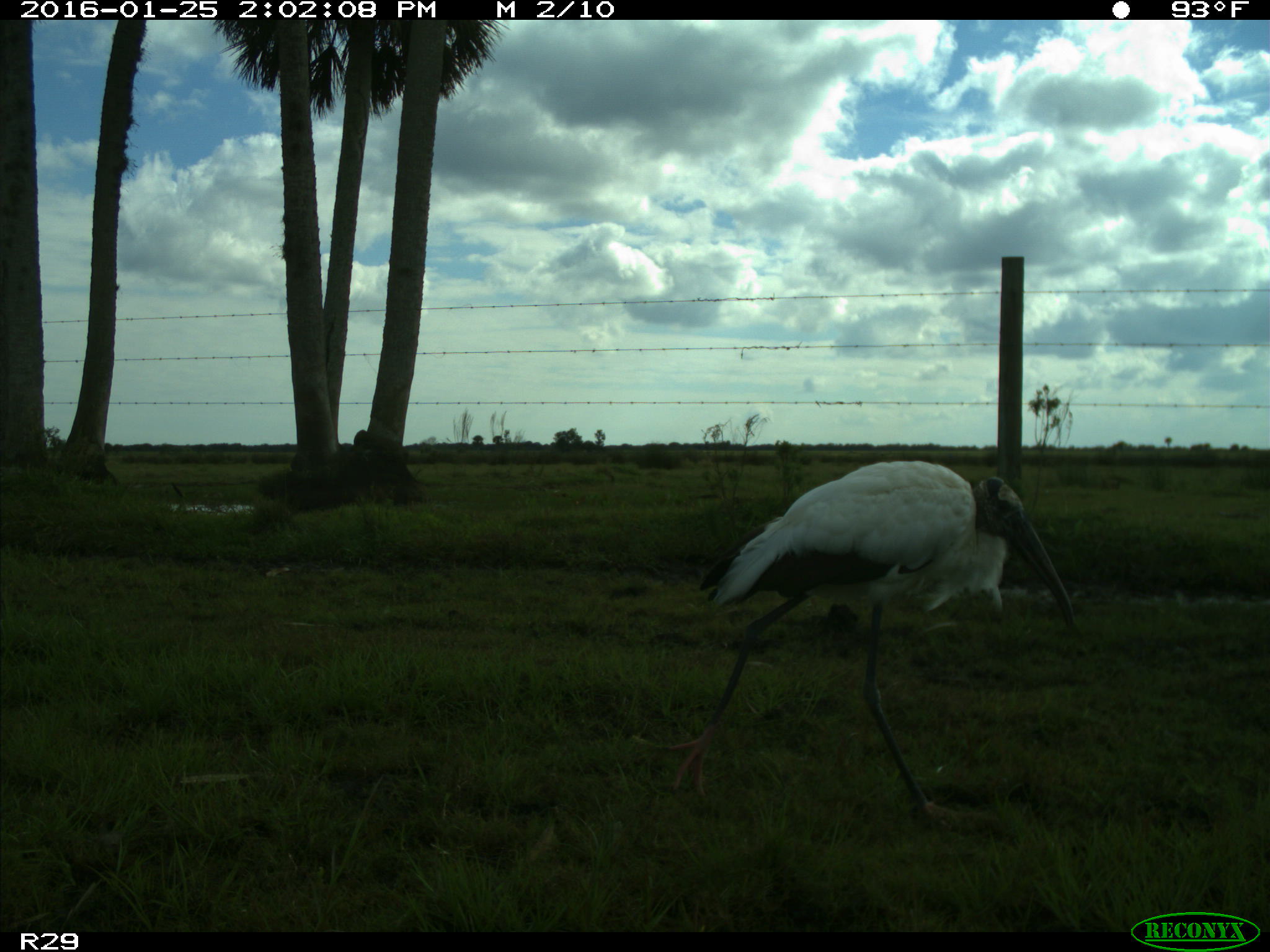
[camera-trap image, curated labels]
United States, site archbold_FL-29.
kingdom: Animalia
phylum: Chordata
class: Aves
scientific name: Aves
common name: birds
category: unidentified bird